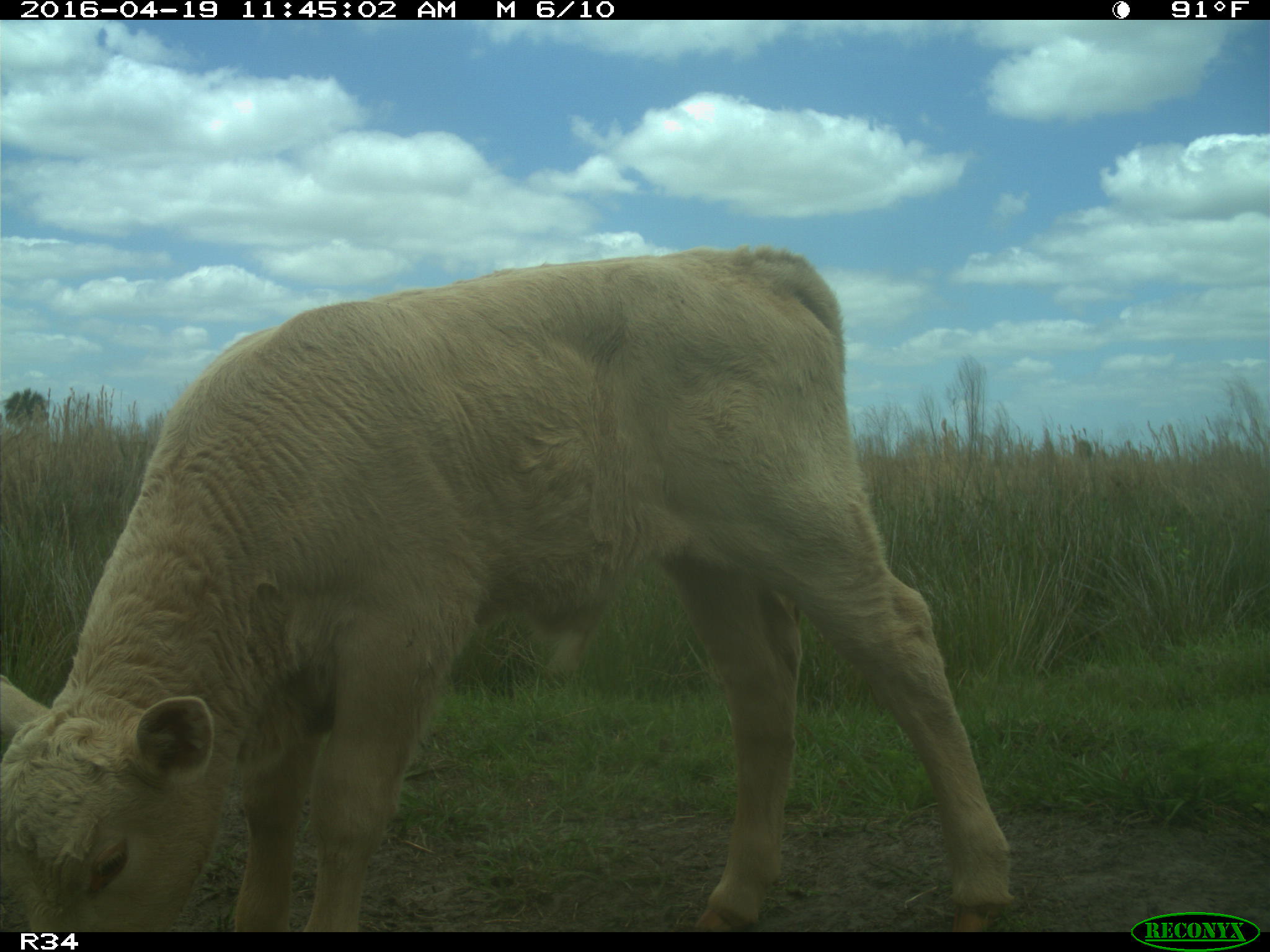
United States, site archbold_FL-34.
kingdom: Animalia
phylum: Chordata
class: Mammalia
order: Artiodactyla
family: Bovidae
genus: Bos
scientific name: Bos taurus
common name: domestic cow